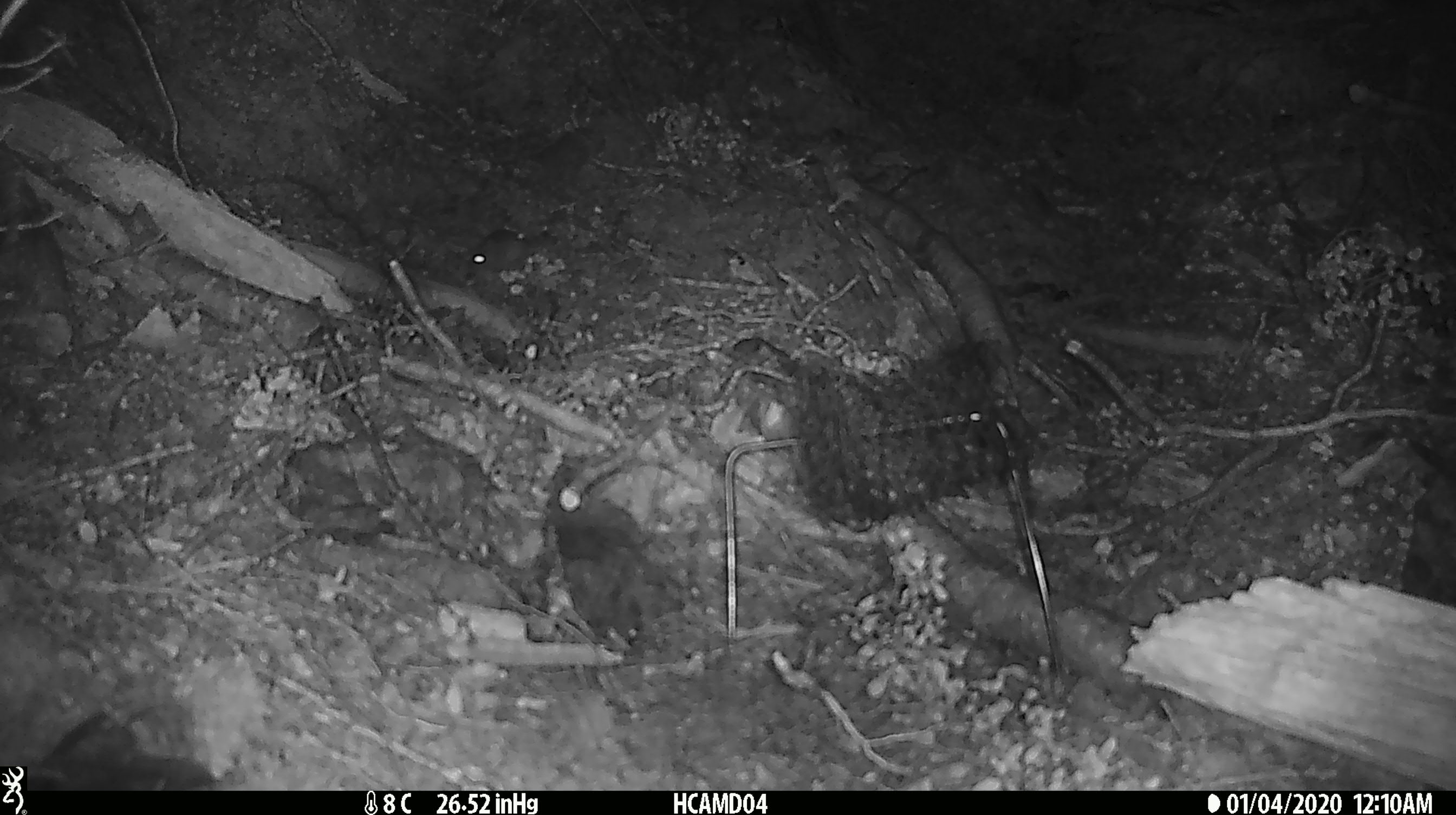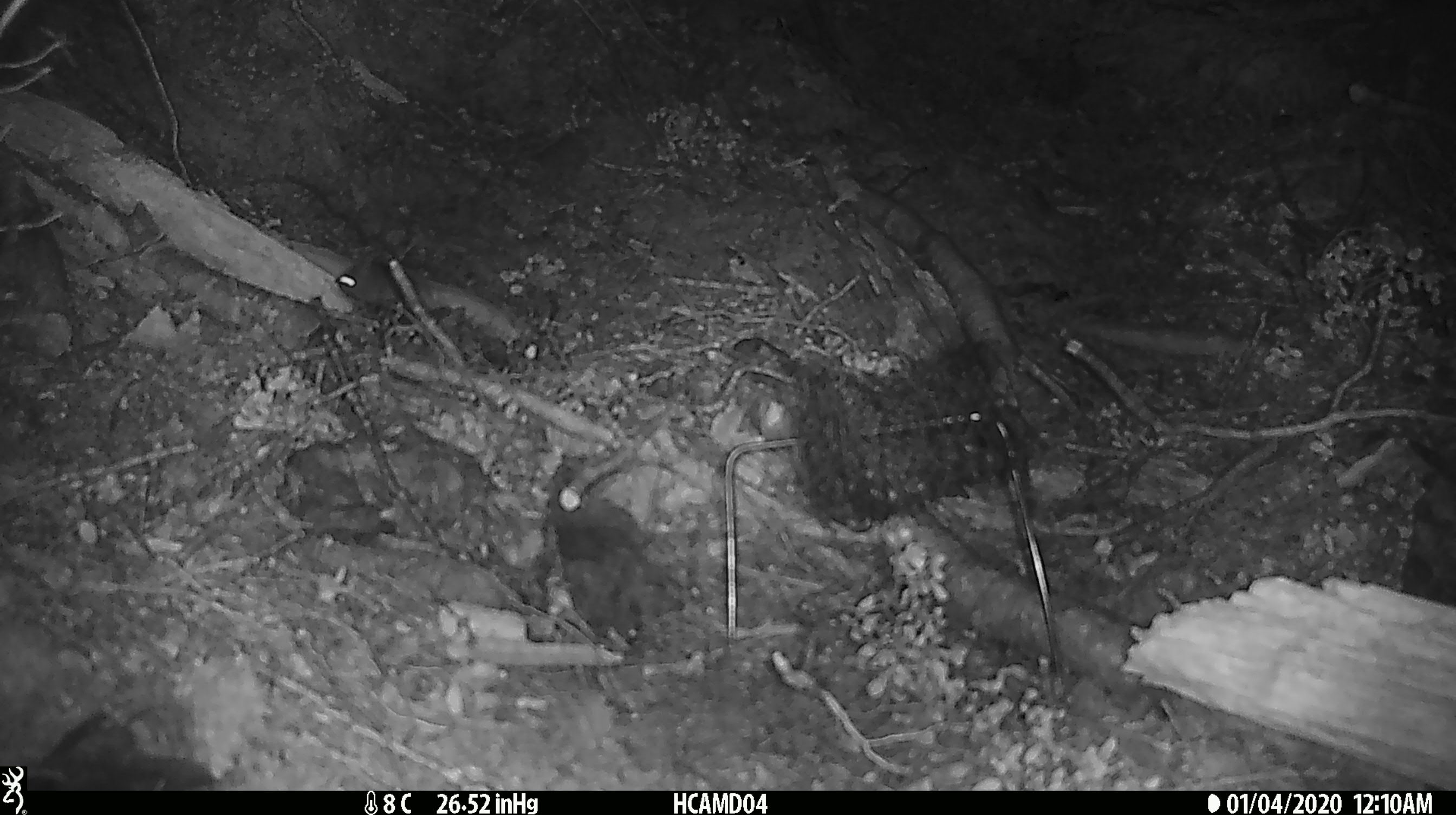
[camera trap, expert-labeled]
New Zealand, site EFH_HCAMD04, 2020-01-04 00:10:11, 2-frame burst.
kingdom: Animalia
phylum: Chordata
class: Mammalia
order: Rodentia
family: Muridae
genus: Mus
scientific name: Mus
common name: mouse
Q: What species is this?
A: Mouse (Mus).